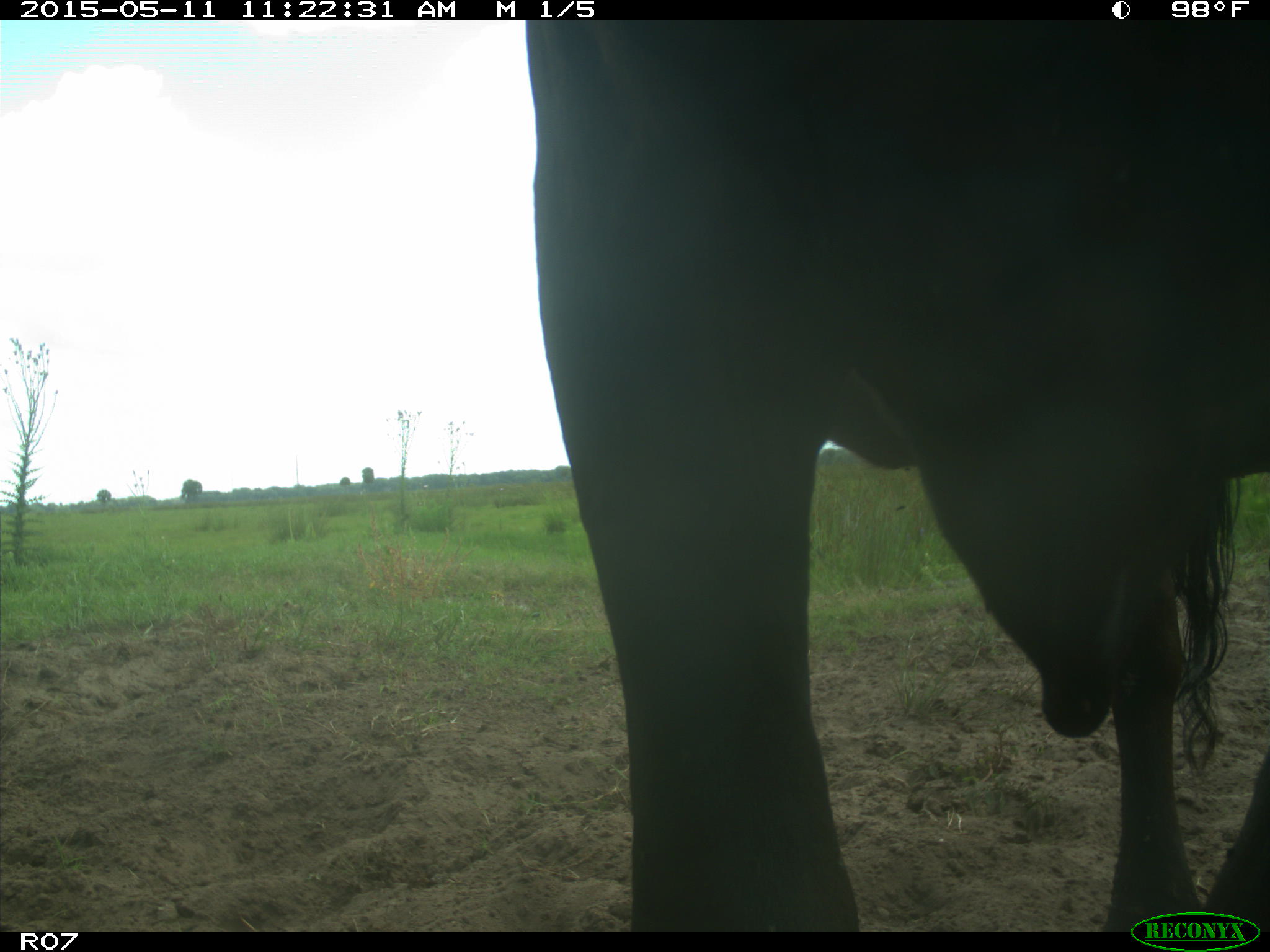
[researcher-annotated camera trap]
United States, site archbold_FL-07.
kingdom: Animalia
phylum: Chordata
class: Mammalia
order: Artiodactyla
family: Bovidae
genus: Bos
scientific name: Bos taurus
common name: domestic cow